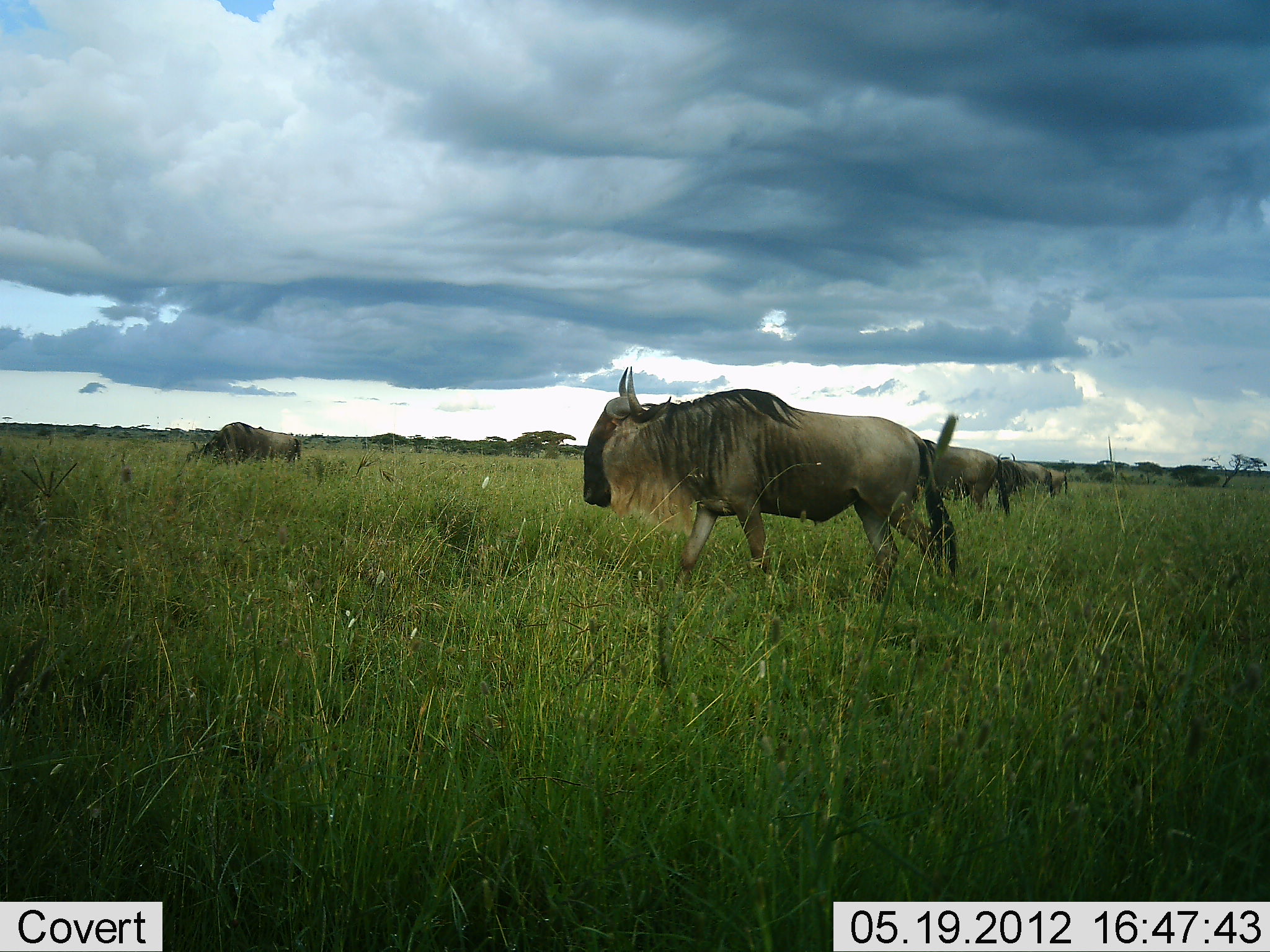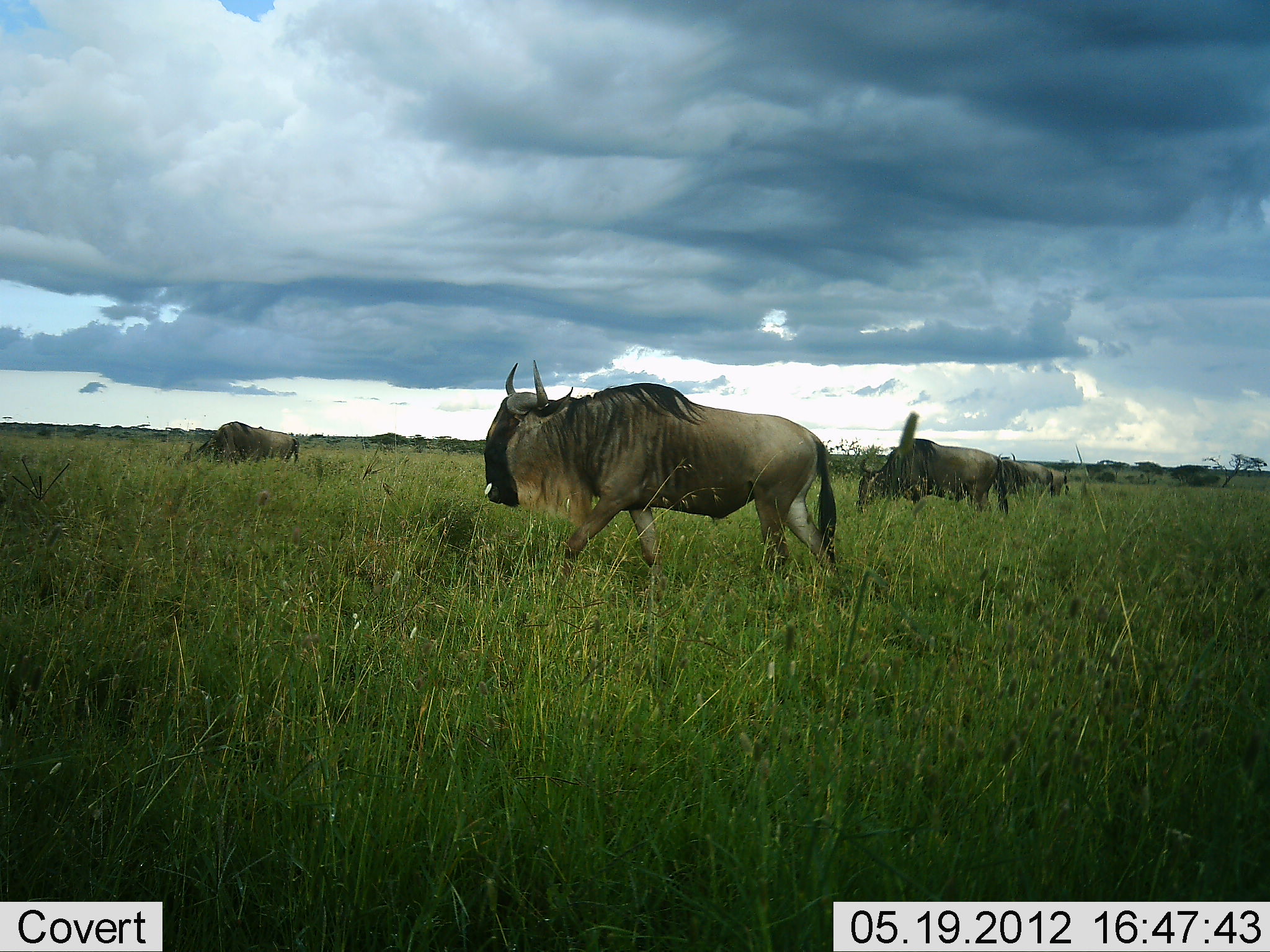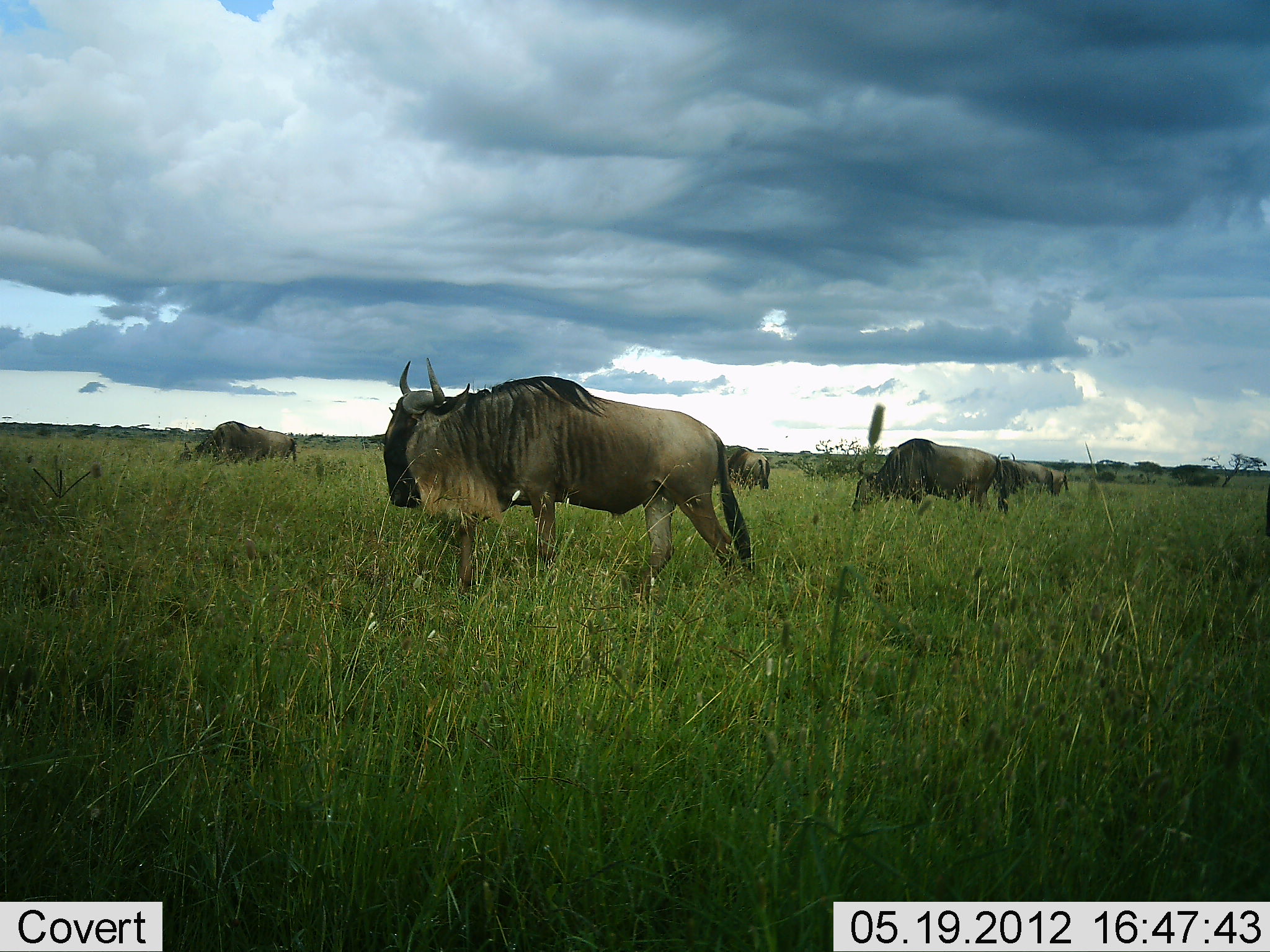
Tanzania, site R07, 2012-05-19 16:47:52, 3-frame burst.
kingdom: Animalia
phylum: Chordata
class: Mammalia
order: Artiodactyla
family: Bovidae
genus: Connochaetes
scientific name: Connochaetes taurinus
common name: blue wildebeest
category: wildebeest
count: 5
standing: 40%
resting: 0%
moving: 80%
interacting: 0%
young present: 0%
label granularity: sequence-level